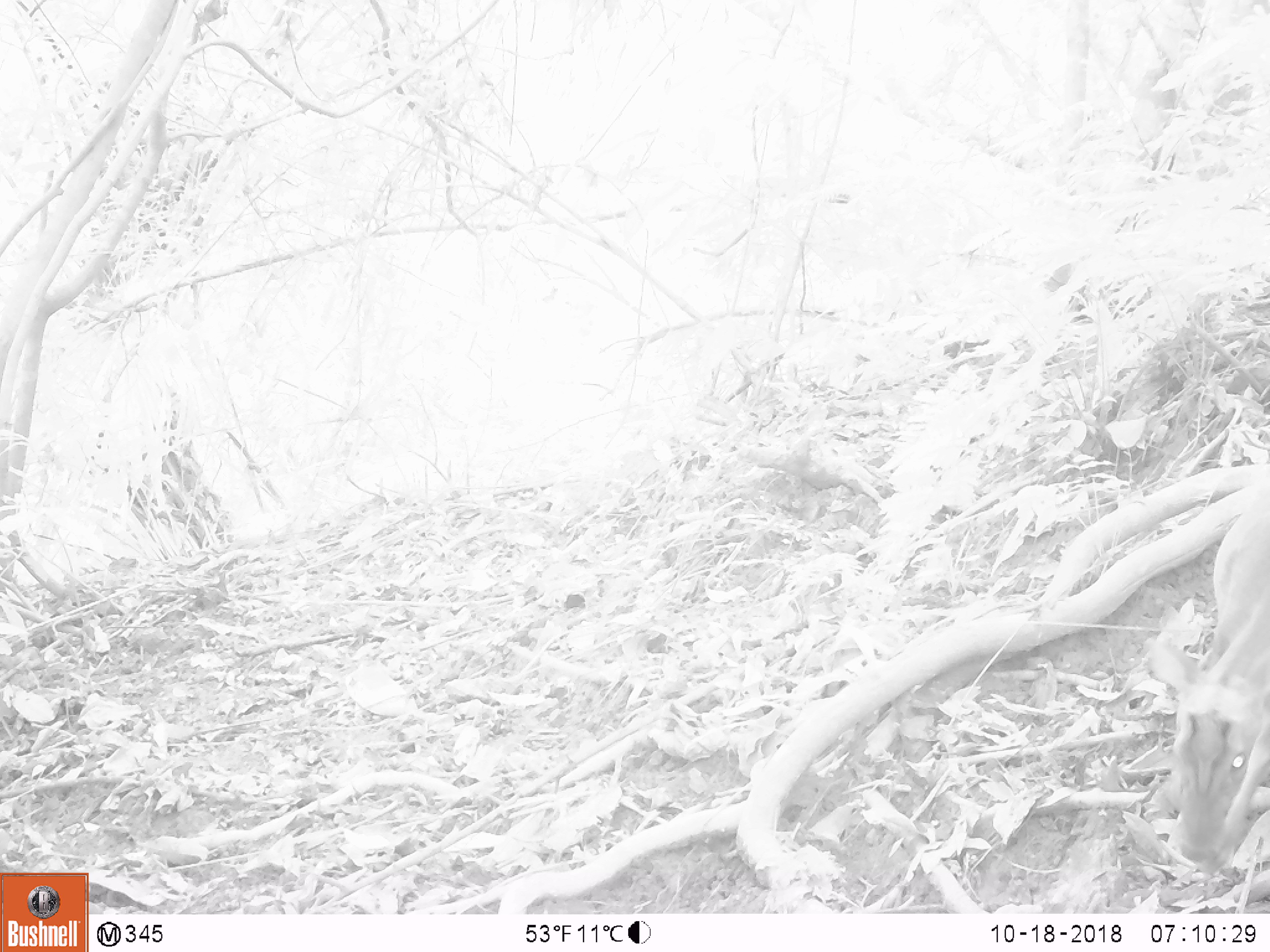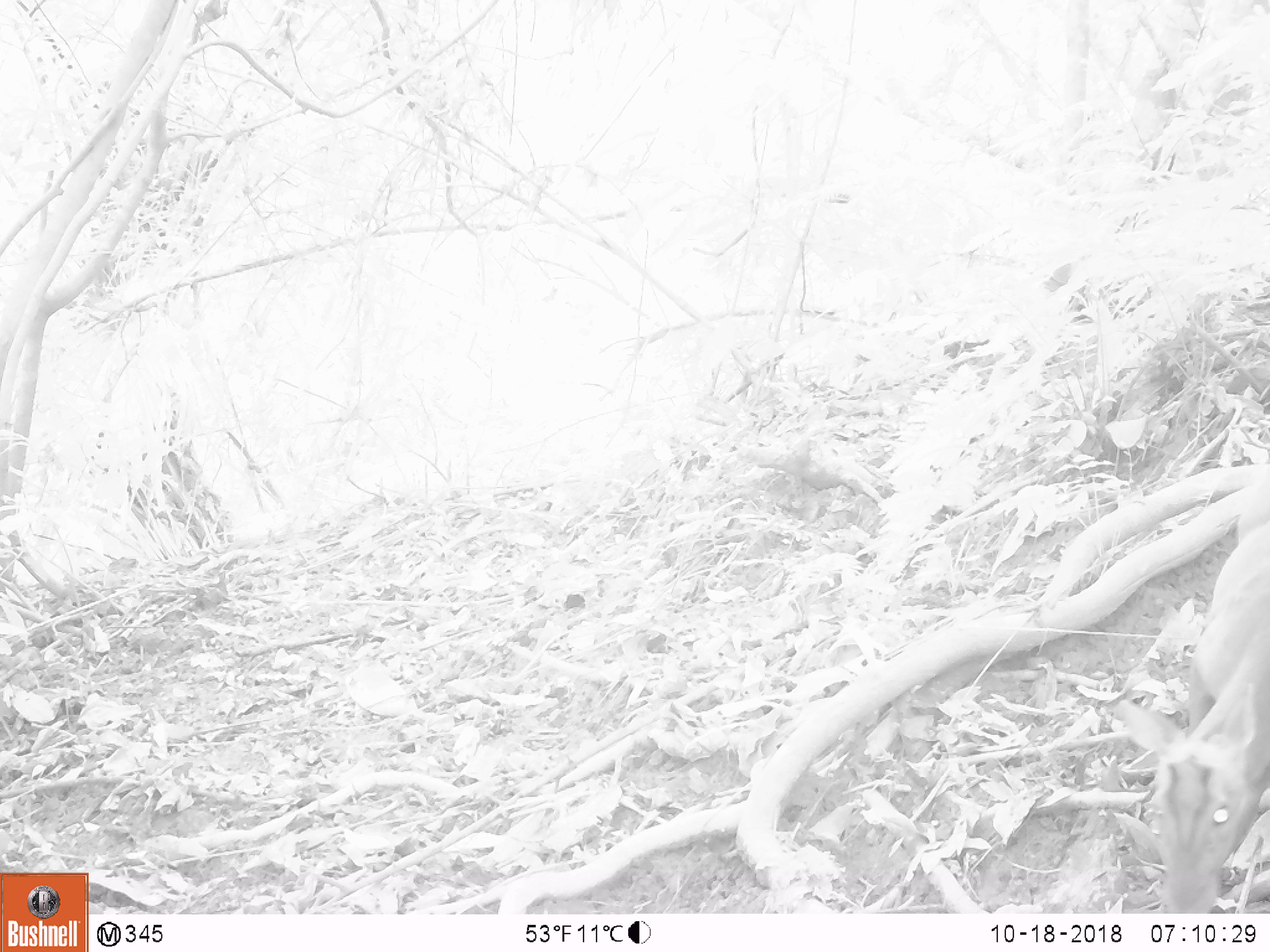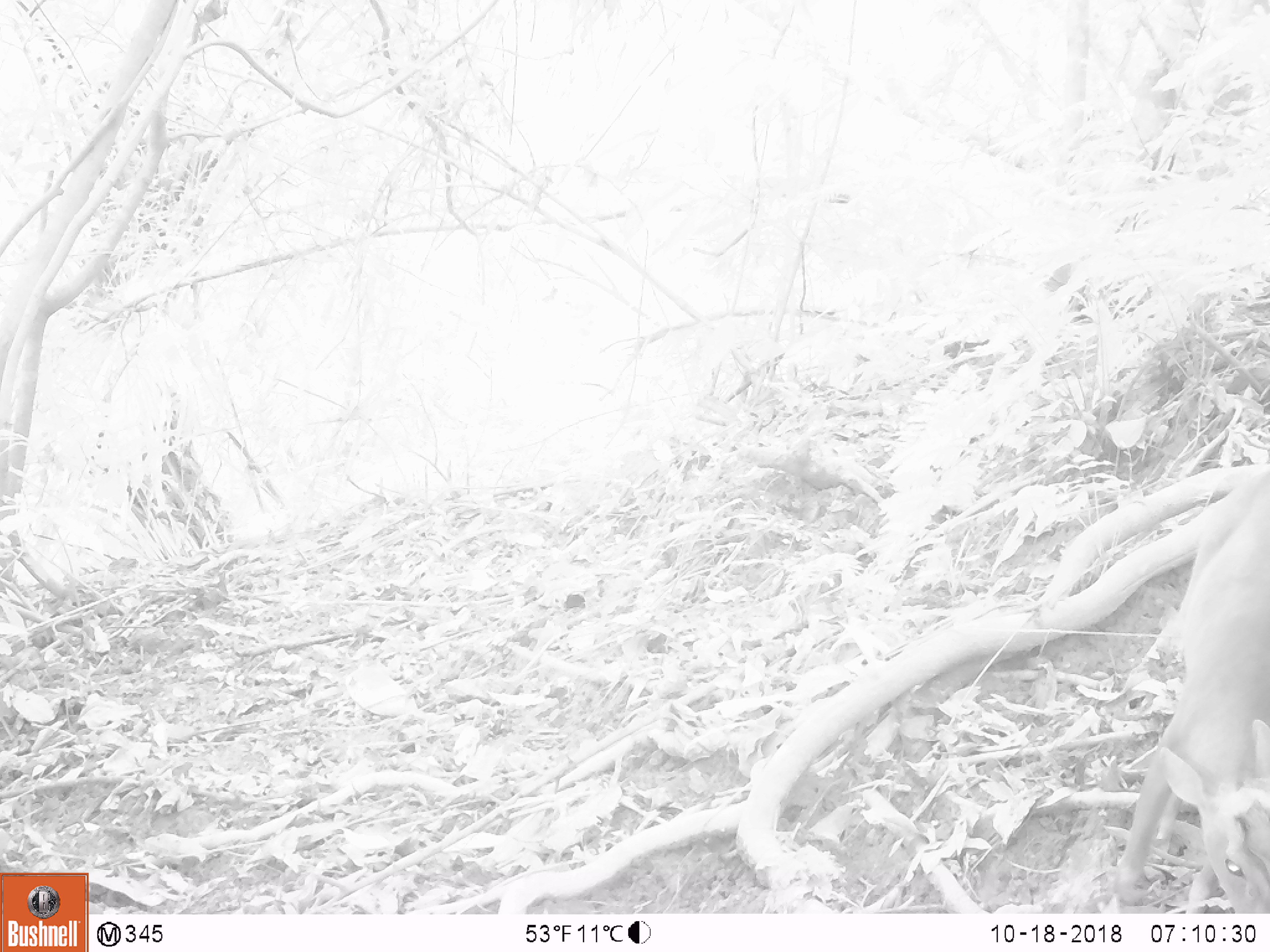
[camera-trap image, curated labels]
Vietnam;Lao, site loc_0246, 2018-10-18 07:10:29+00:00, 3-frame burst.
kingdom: Animalia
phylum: Chordata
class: Mammalia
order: Artiodactyla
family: Cervidae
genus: Muntiacus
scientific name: Muntiacus rooseveltorum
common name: roosevelt's muntjac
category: roosevelts muntjac group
Roosevelts muntjac group (roosevelt's muntjac) (Muntiacus rooseveltorum). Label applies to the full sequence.